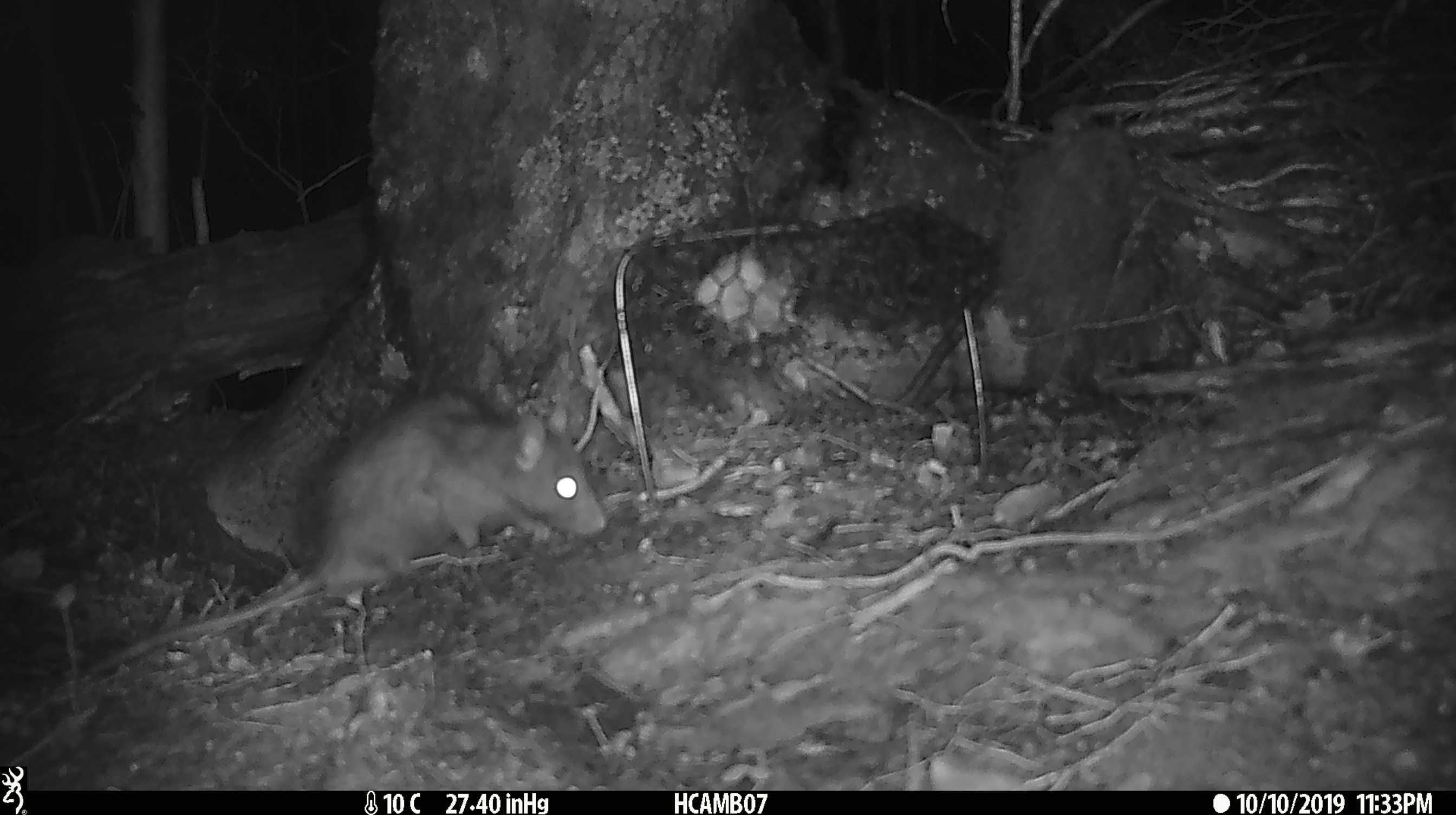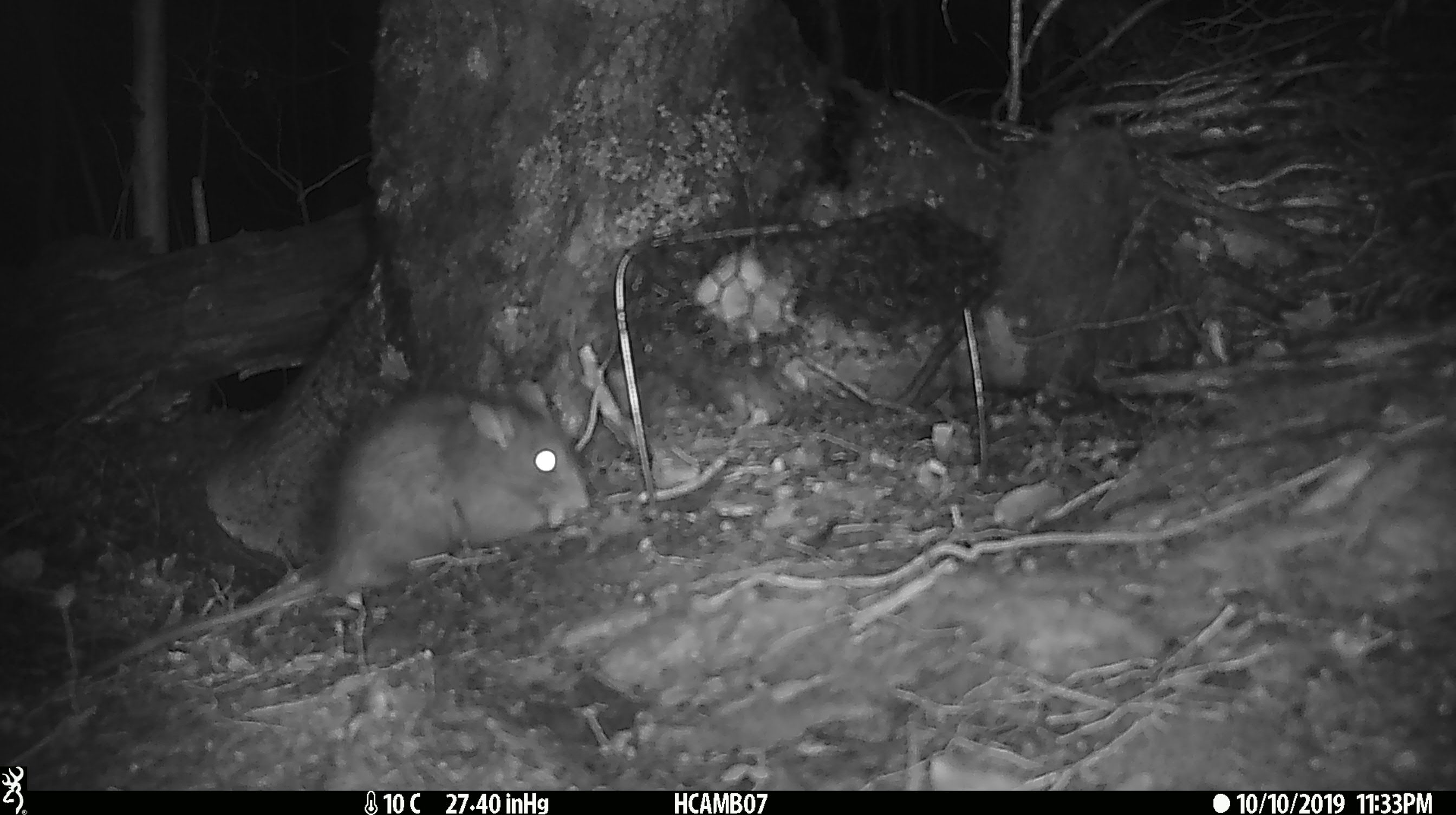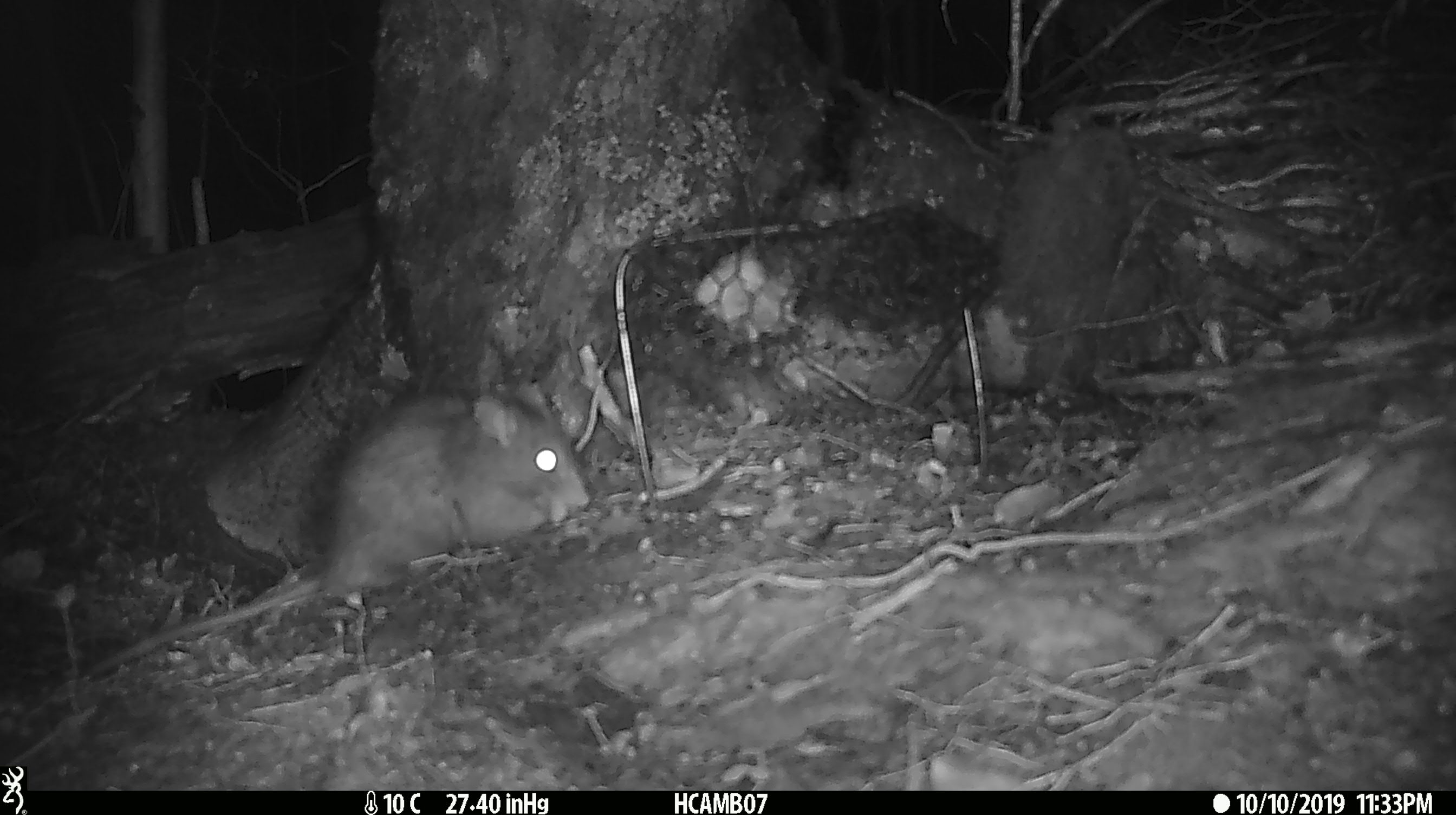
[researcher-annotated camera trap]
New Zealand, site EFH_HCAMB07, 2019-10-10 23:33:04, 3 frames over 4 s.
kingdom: Animalia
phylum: Chordata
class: Mammalia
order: Rodentia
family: Muridae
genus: Rattus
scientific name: Rattus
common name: rat